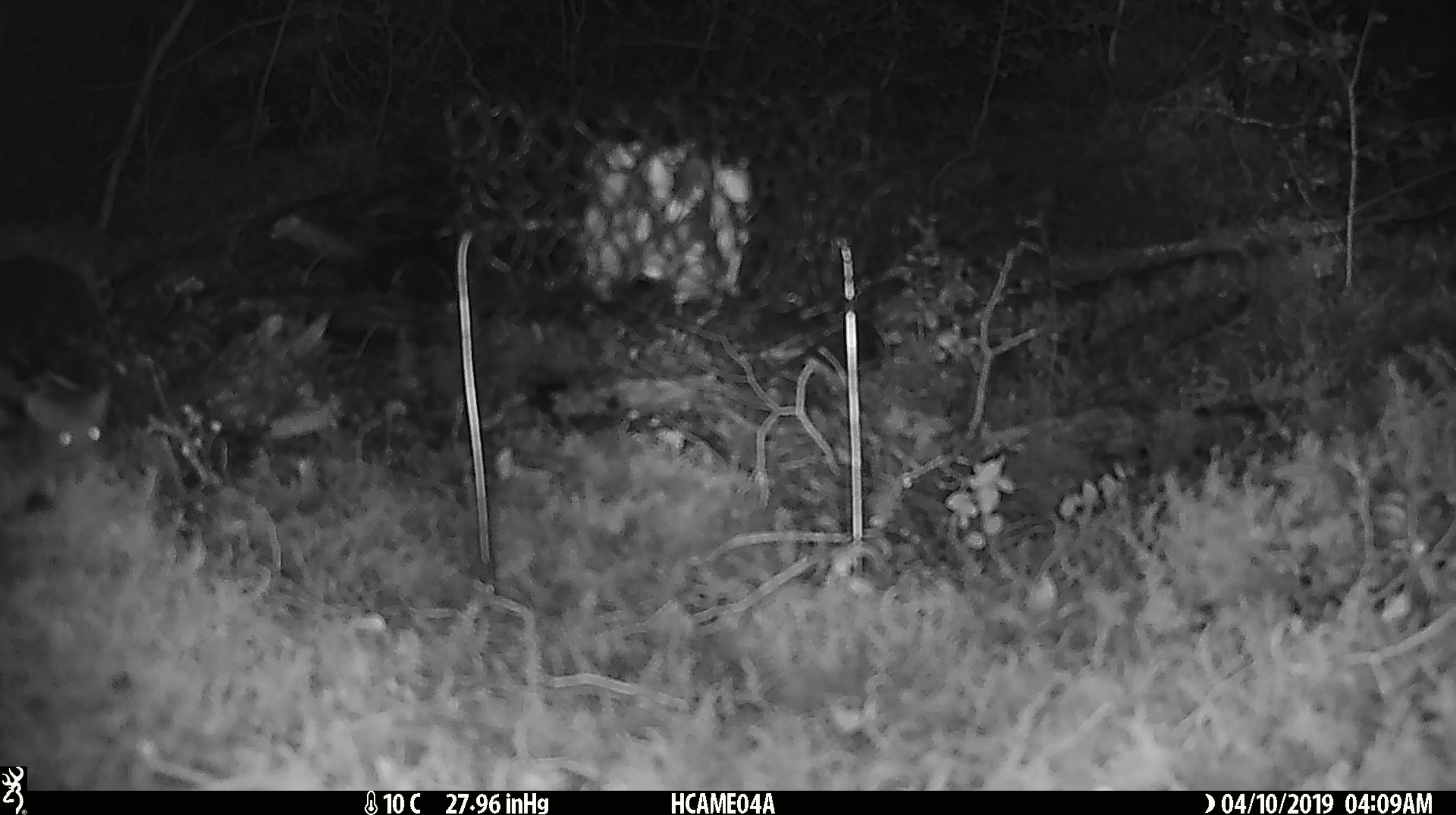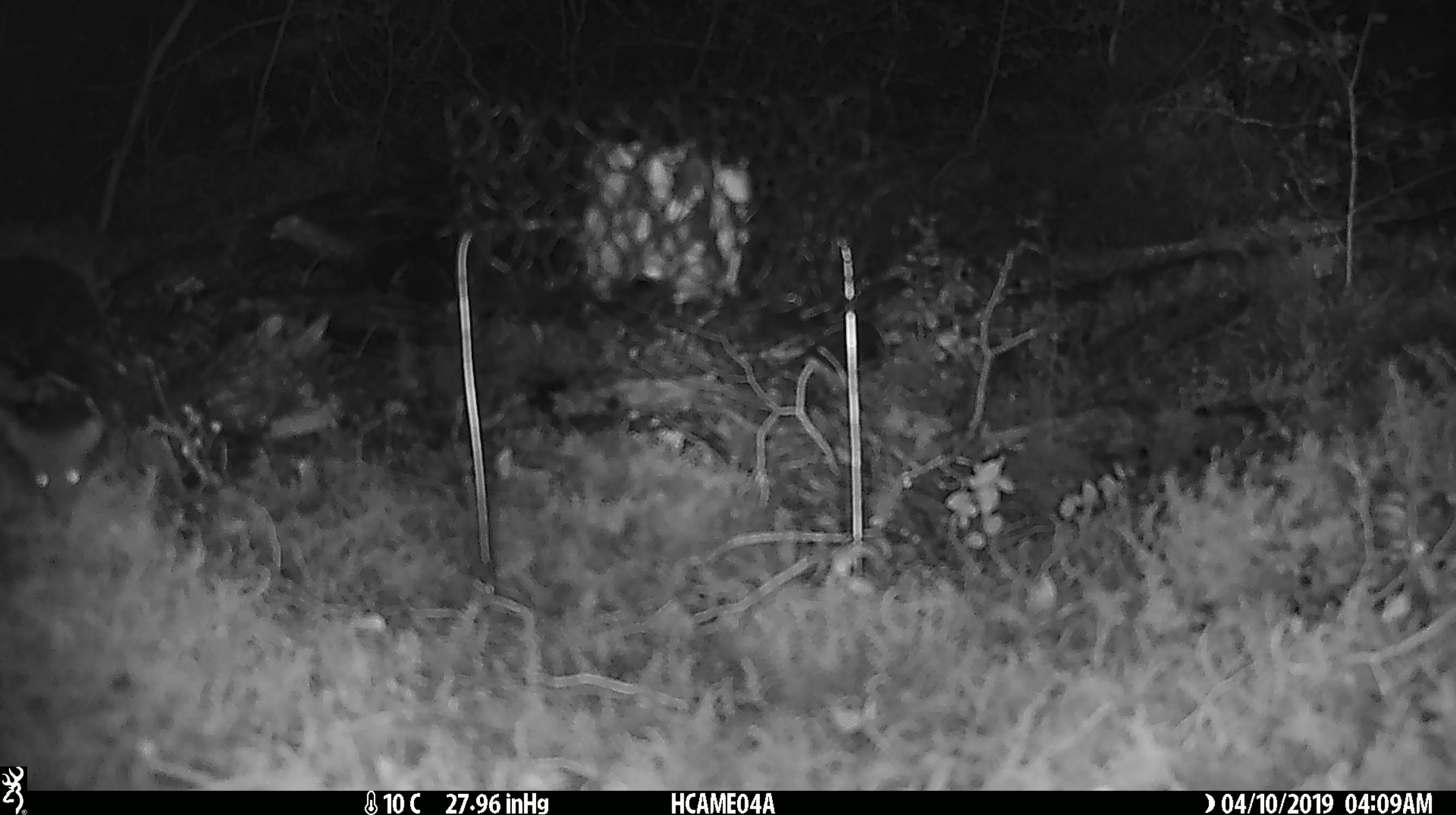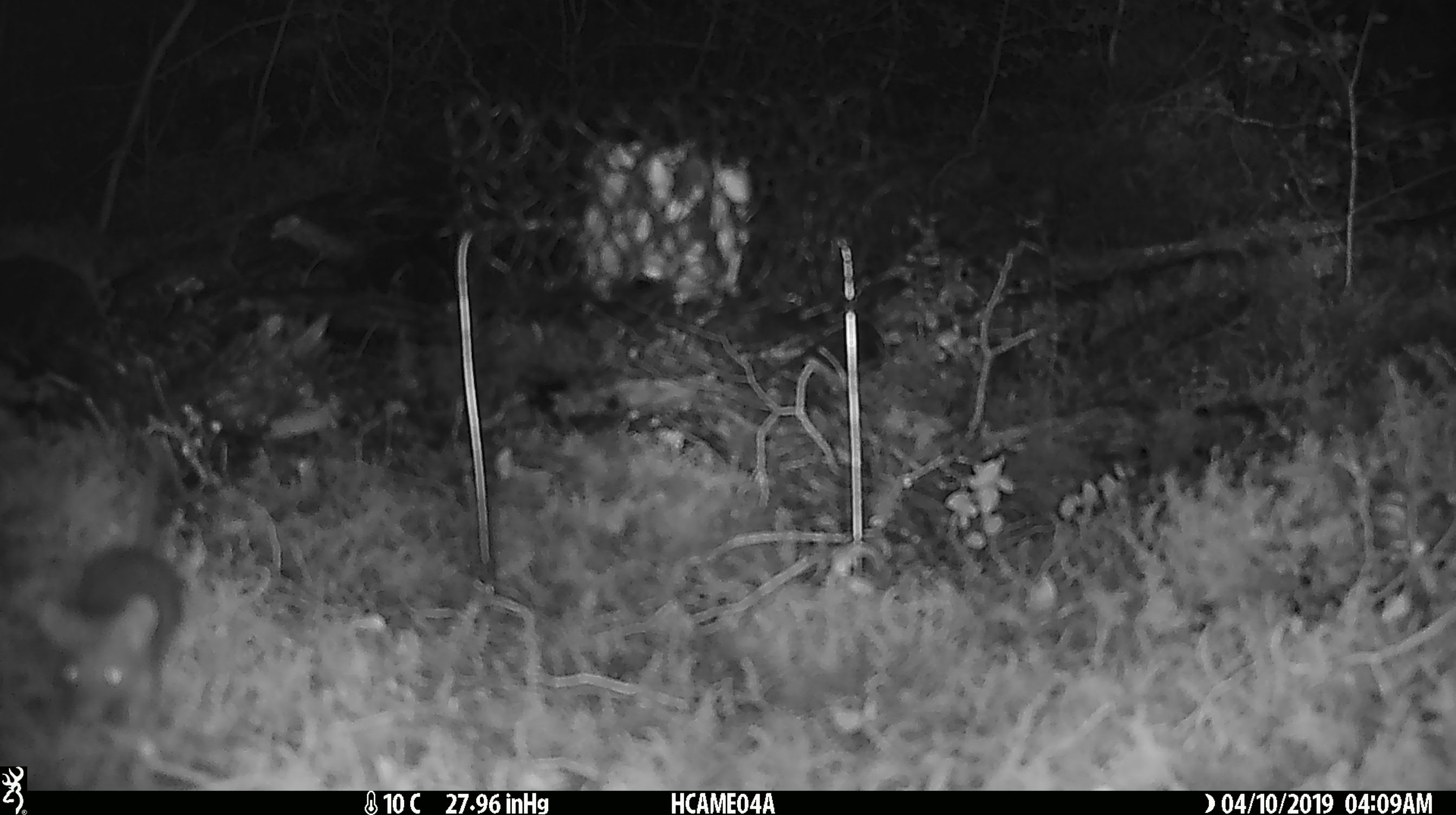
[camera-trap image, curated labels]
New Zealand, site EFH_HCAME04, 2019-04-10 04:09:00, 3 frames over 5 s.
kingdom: Animalia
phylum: Chordata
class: Mammalia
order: Rodentia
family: Muridae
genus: Mus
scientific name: Mus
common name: mouse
Mouse (Mus).